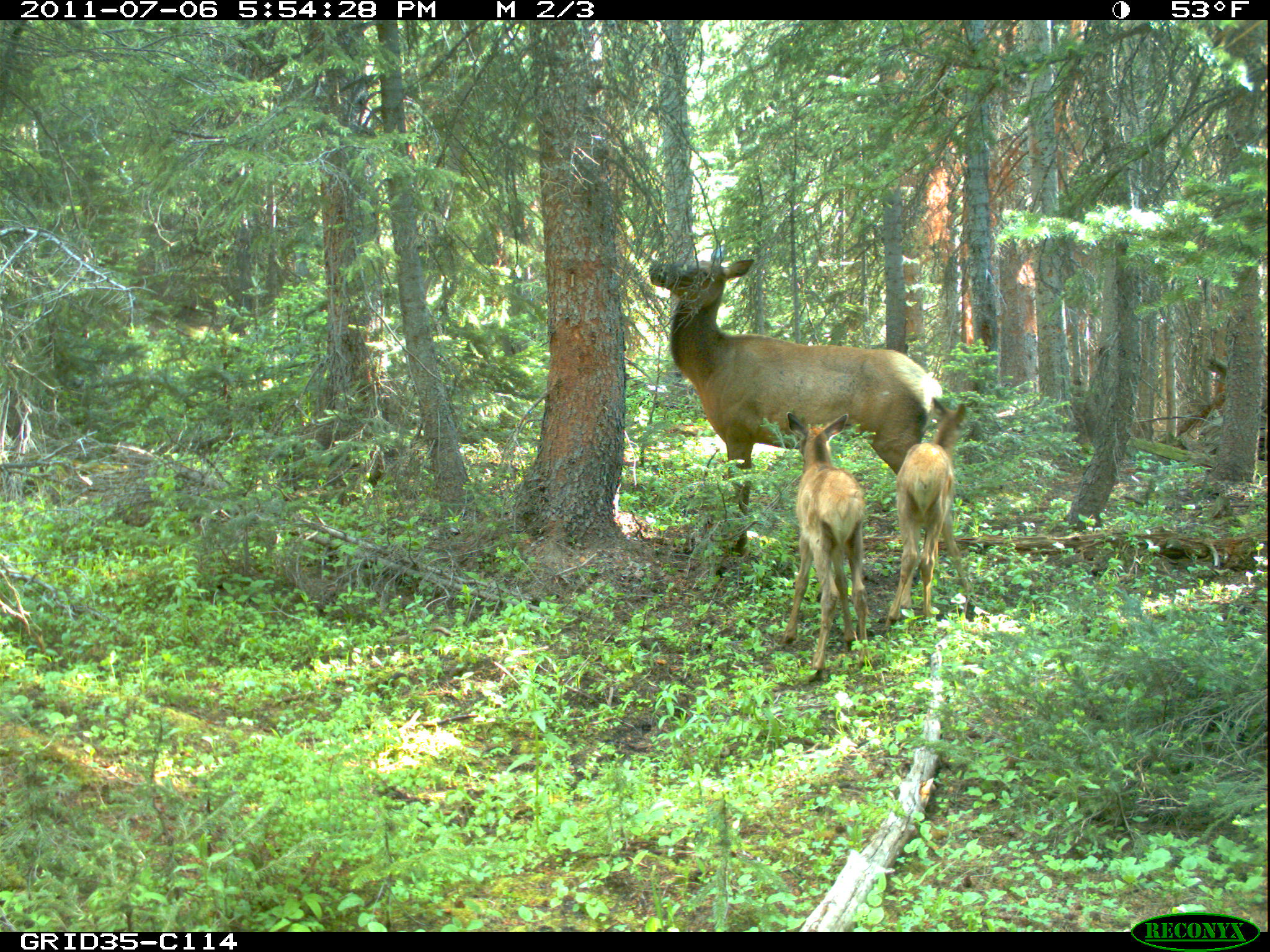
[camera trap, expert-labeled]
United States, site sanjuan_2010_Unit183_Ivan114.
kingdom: Animalia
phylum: Chordata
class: Mammalia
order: Artiodactyla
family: Cervidae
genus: Cervus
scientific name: Cervus elaphus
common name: red deer